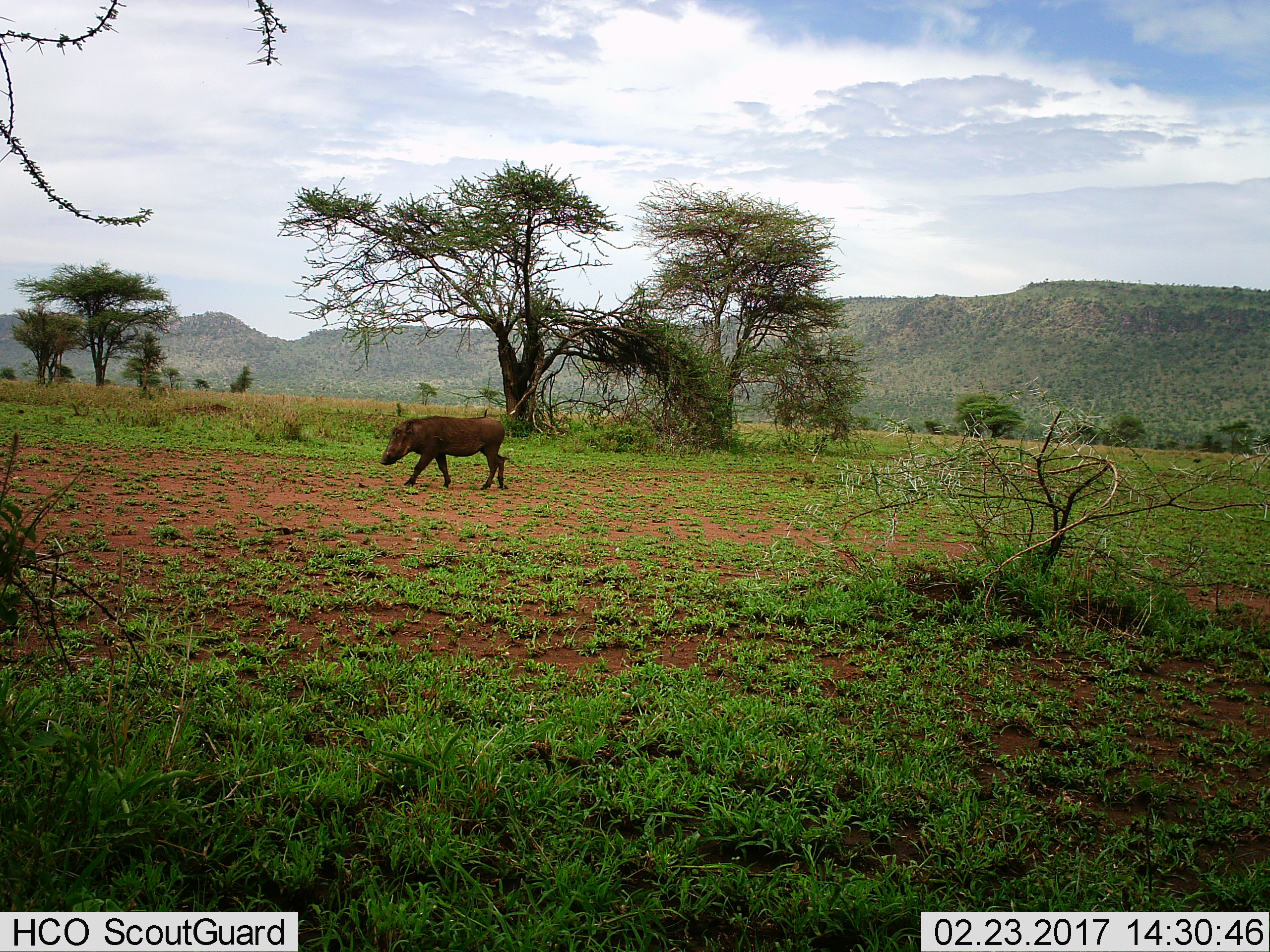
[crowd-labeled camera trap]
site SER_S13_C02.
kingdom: Animalia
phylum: Chordata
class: Mammalia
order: Artiodactyla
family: Suidae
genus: Phacochoerus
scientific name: Phacochoerus africanus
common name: warthog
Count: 1.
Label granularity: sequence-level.